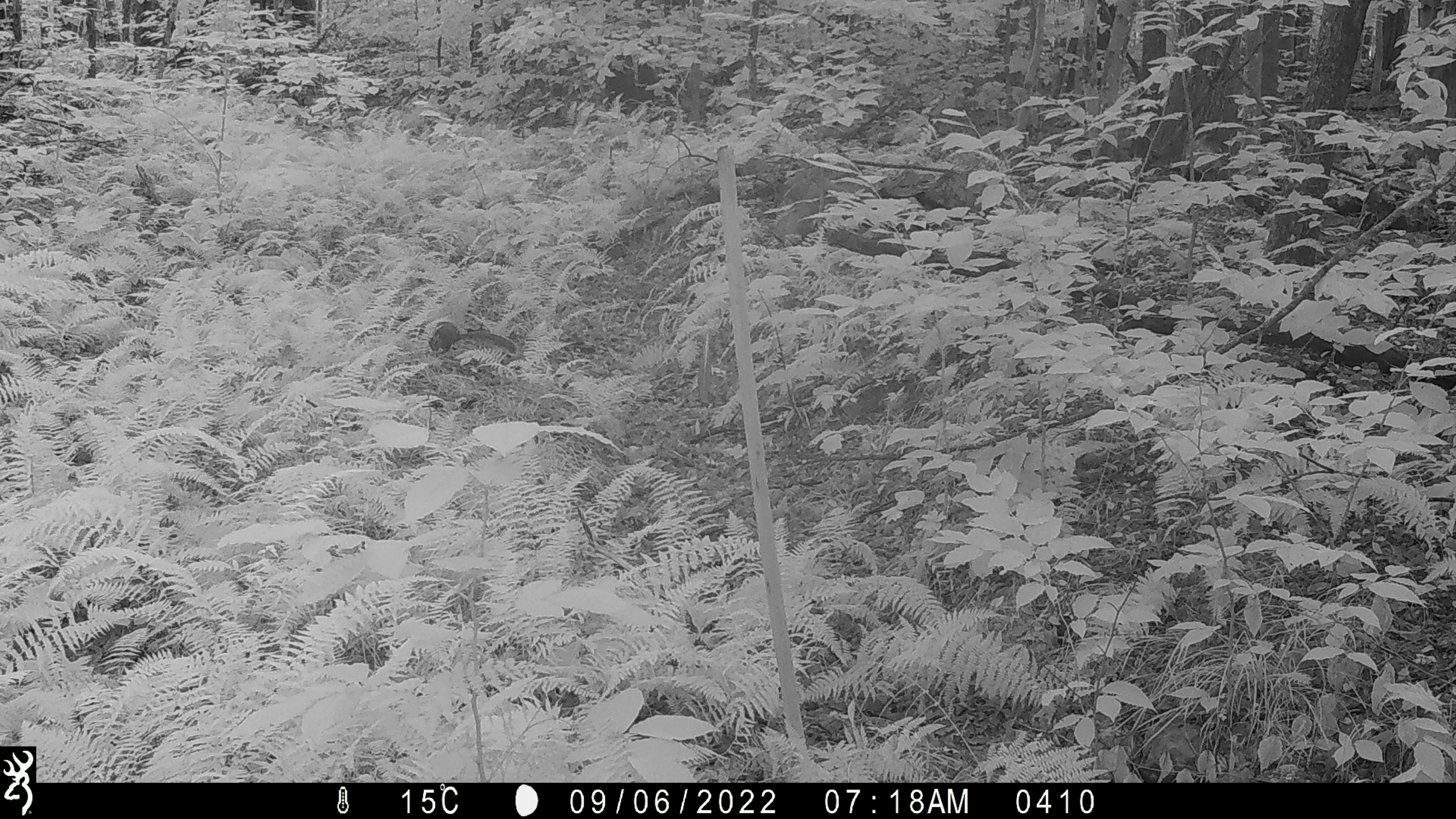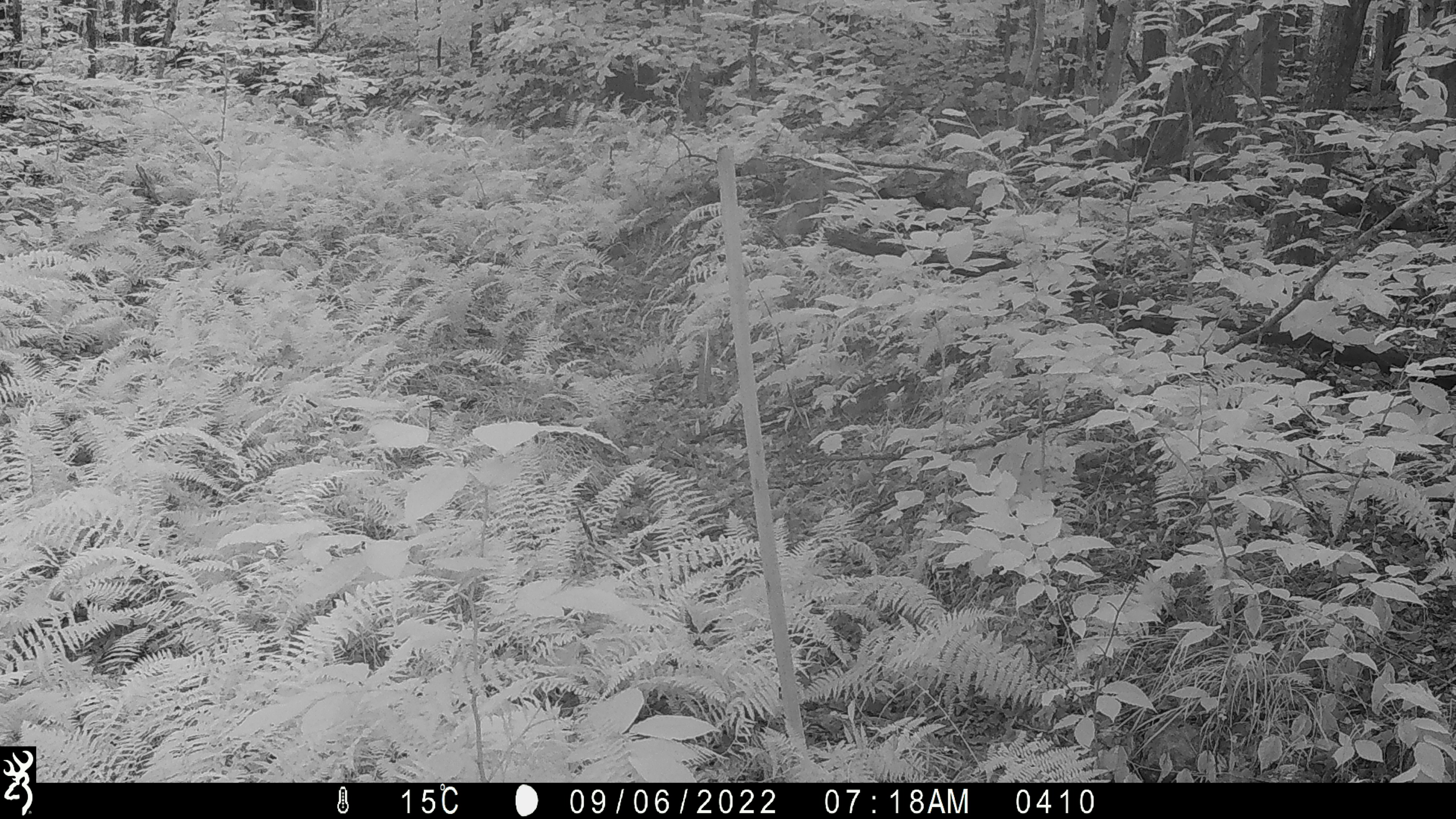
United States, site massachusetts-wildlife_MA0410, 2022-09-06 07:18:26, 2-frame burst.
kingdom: Animalia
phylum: Chordata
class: Mammalia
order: Rodentia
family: Sciuridae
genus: Sciurus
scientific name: Sciurus carolinensis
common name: gray squirrel